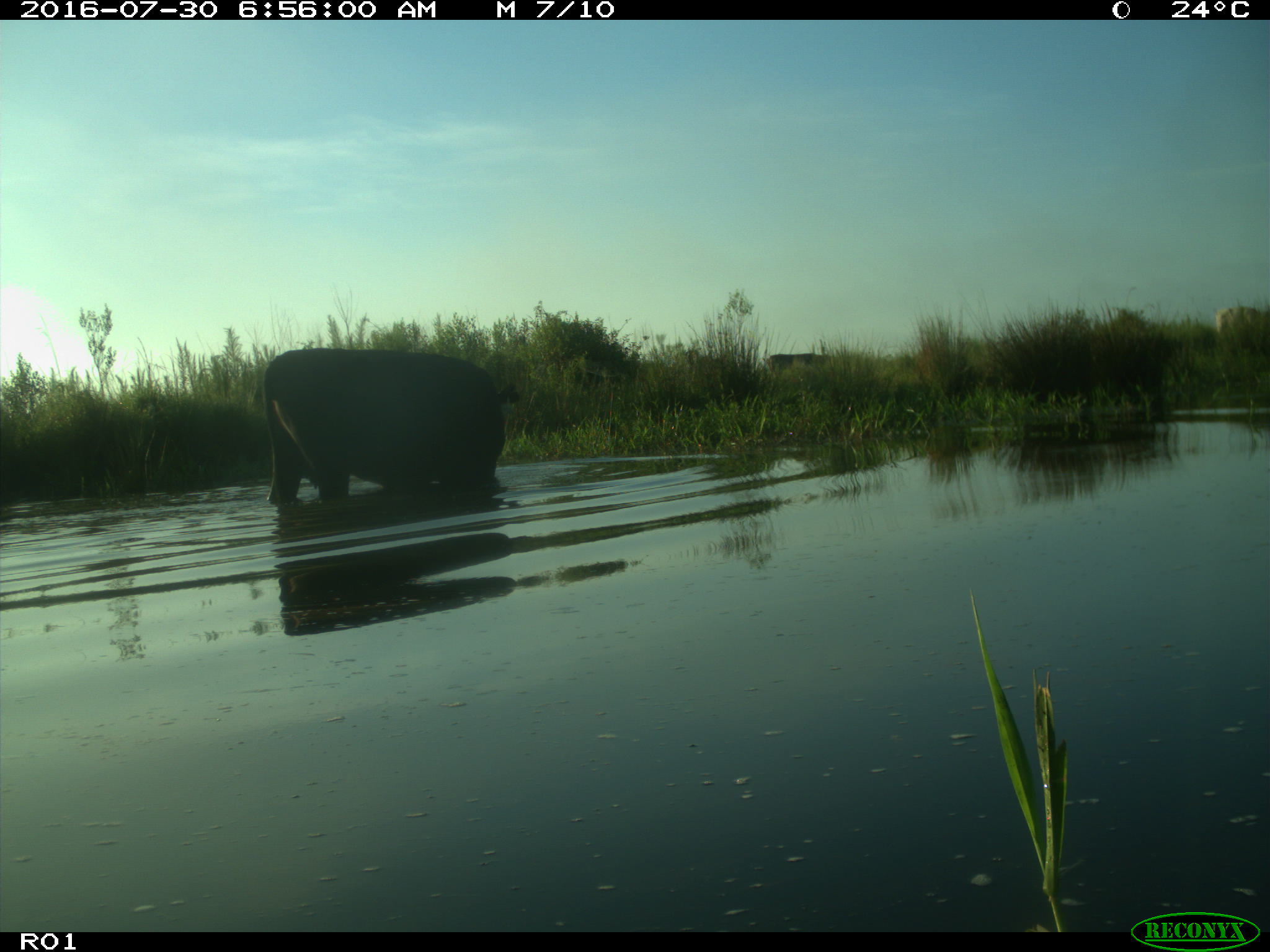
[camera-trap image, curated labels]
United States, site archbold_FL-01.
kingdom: Animalia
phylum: Chordata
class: Mammalia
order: Artiodactyla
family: Bovidae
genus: Bos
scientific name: Bos taurus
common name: domestic cow